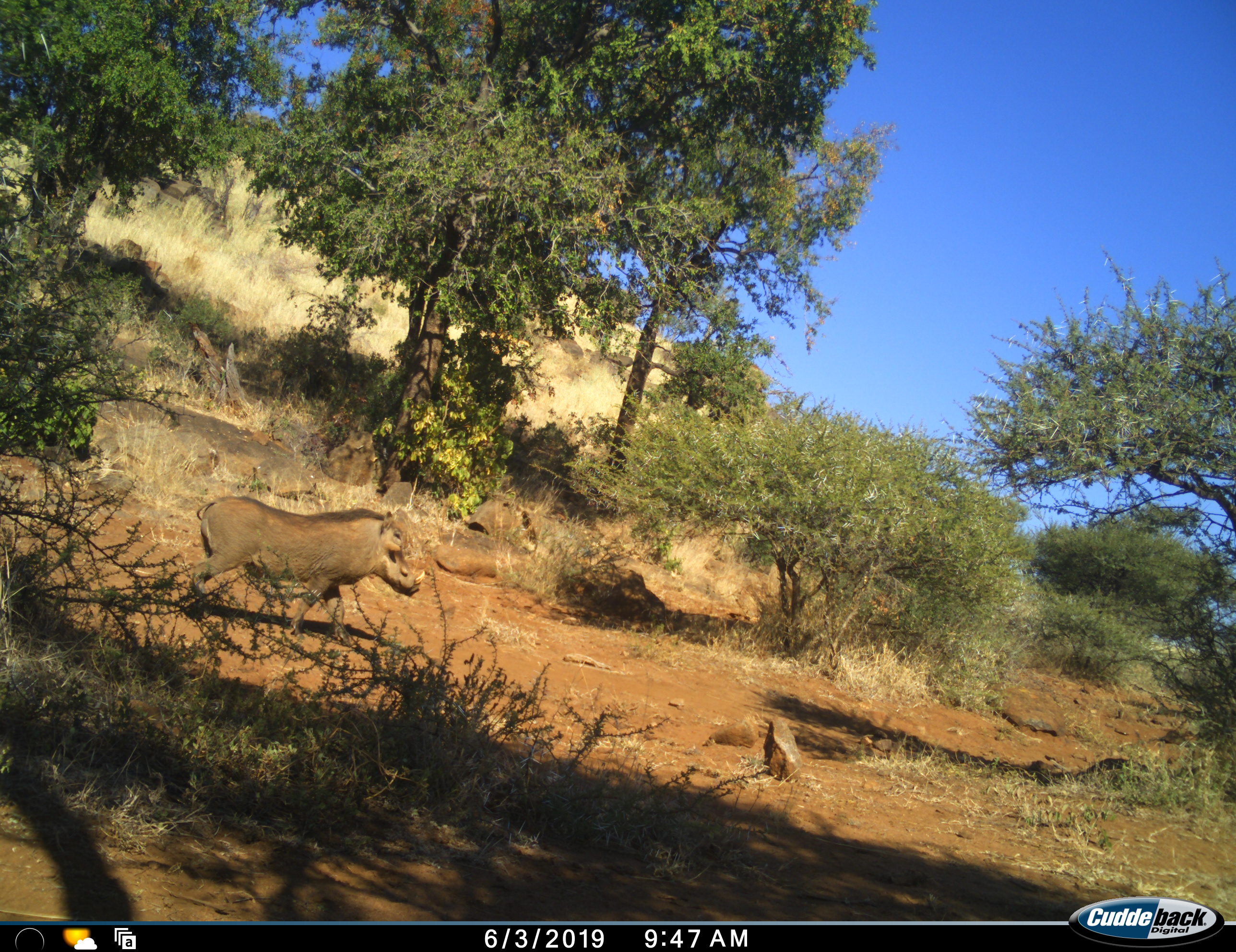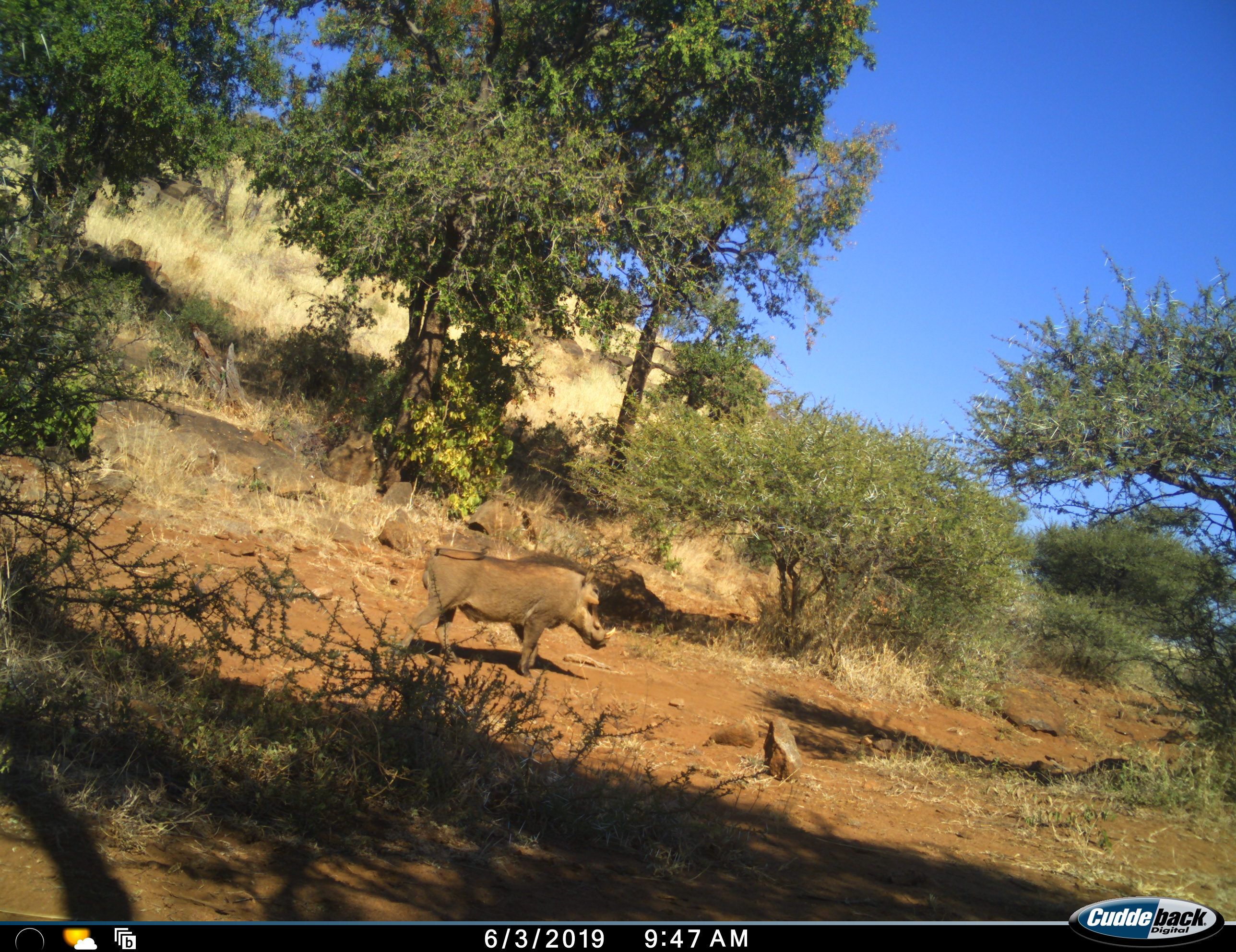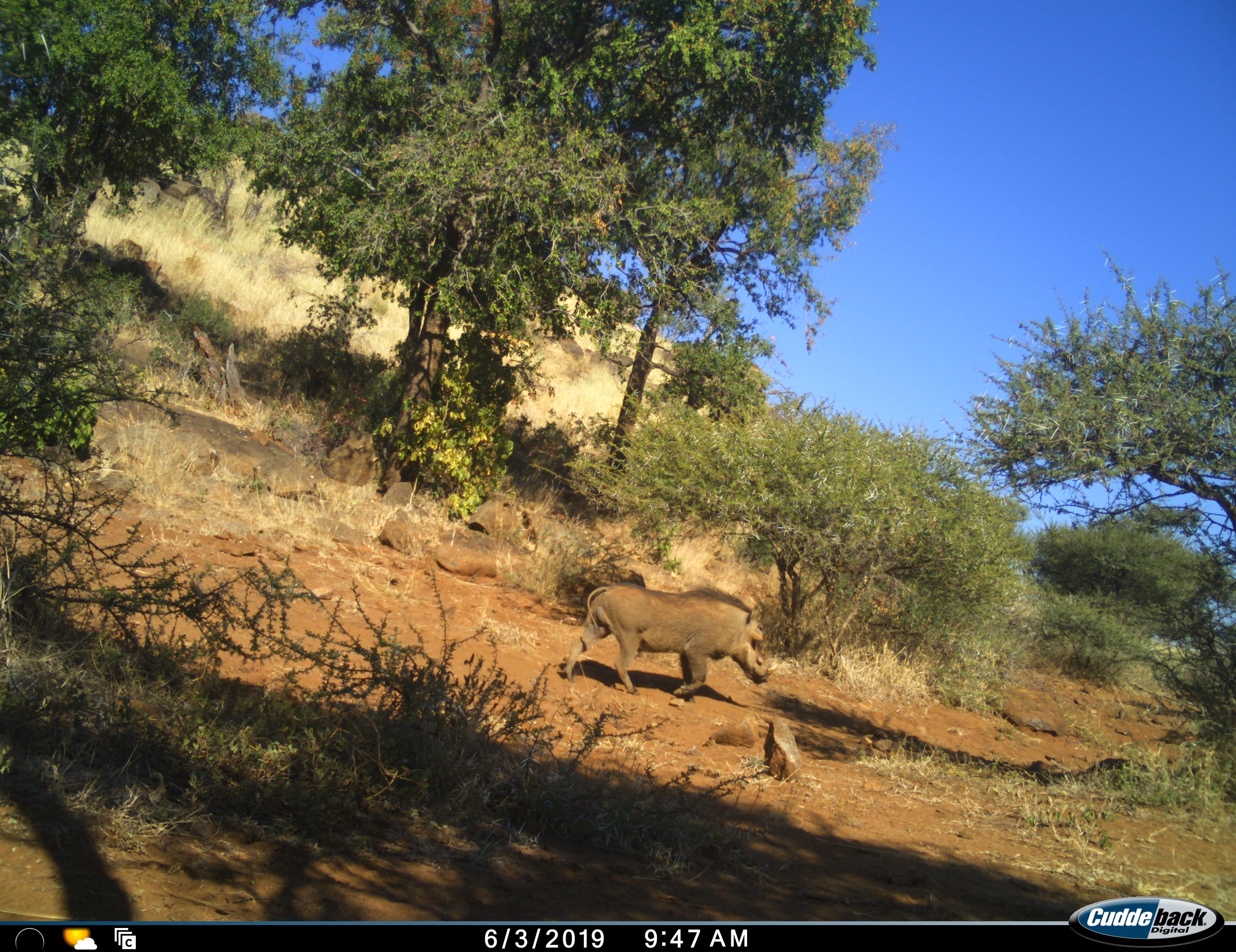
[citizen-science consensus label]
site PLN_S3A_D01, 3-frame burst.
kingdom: Animalia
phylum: Chordata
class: Mammalia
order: Artiodactyla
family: Suidae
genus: Phacochoerus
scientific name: Phacochoerus africanus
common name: warthog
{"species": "warthog (Phacochoerus africanus)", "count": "1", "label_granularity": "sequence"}